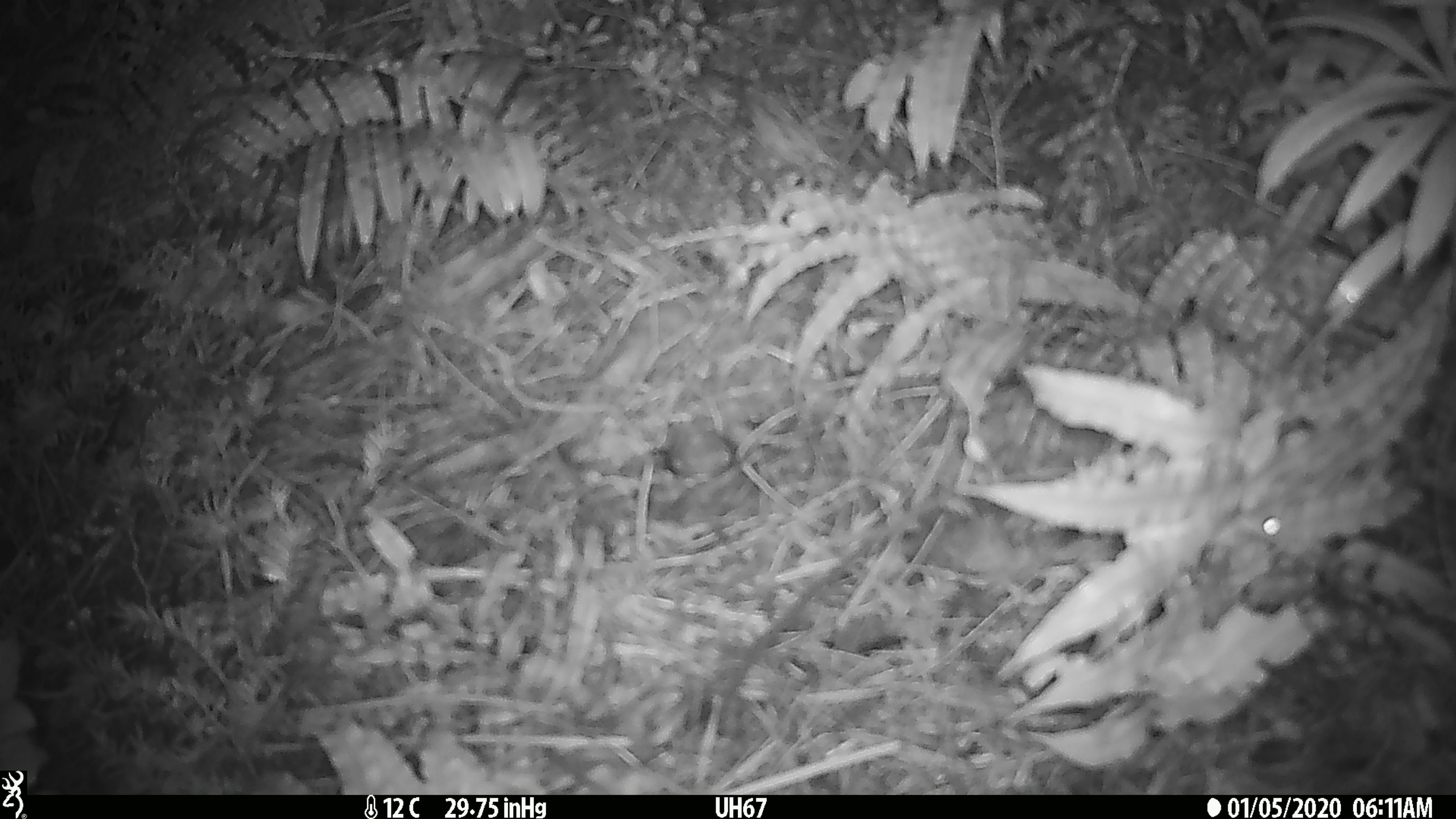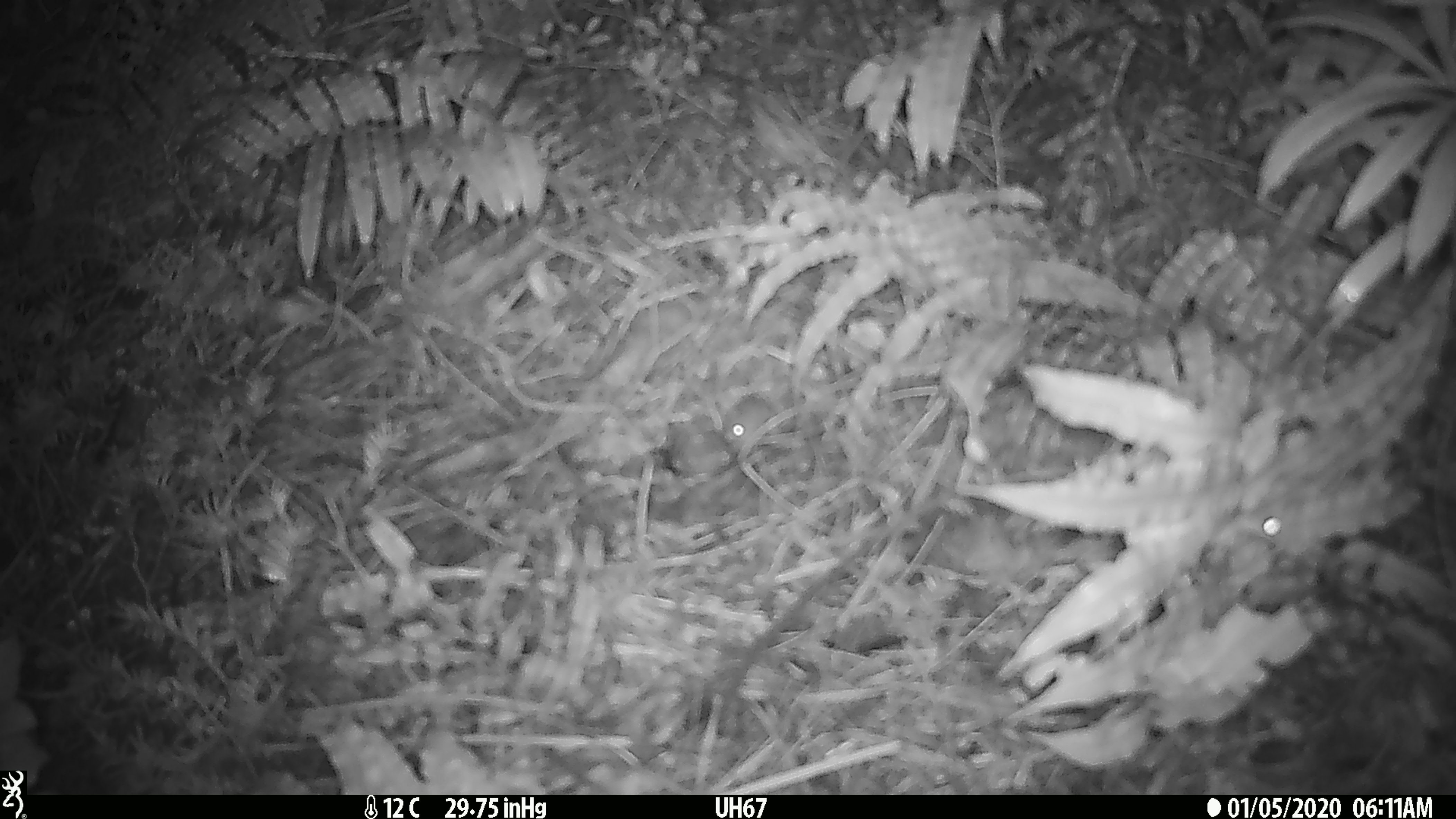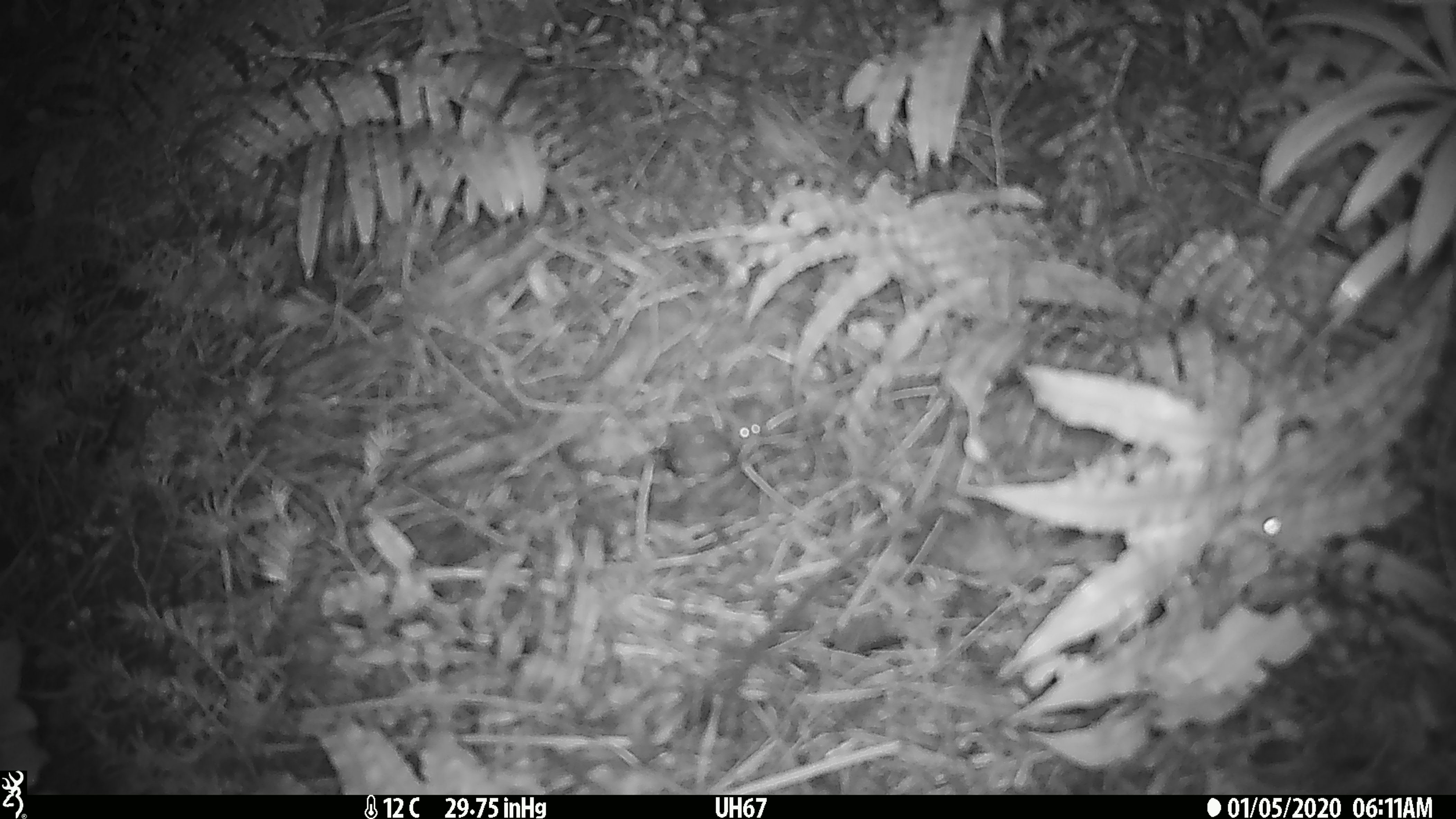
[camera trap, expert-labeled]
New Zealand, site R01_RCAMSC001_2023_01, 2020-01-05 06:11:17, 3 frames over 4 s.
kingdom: Animalia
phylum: Chordata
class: Mammalia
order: Rodentia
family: Muridae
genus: Mus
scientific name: Mus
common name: mouse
Mouse (Mus).